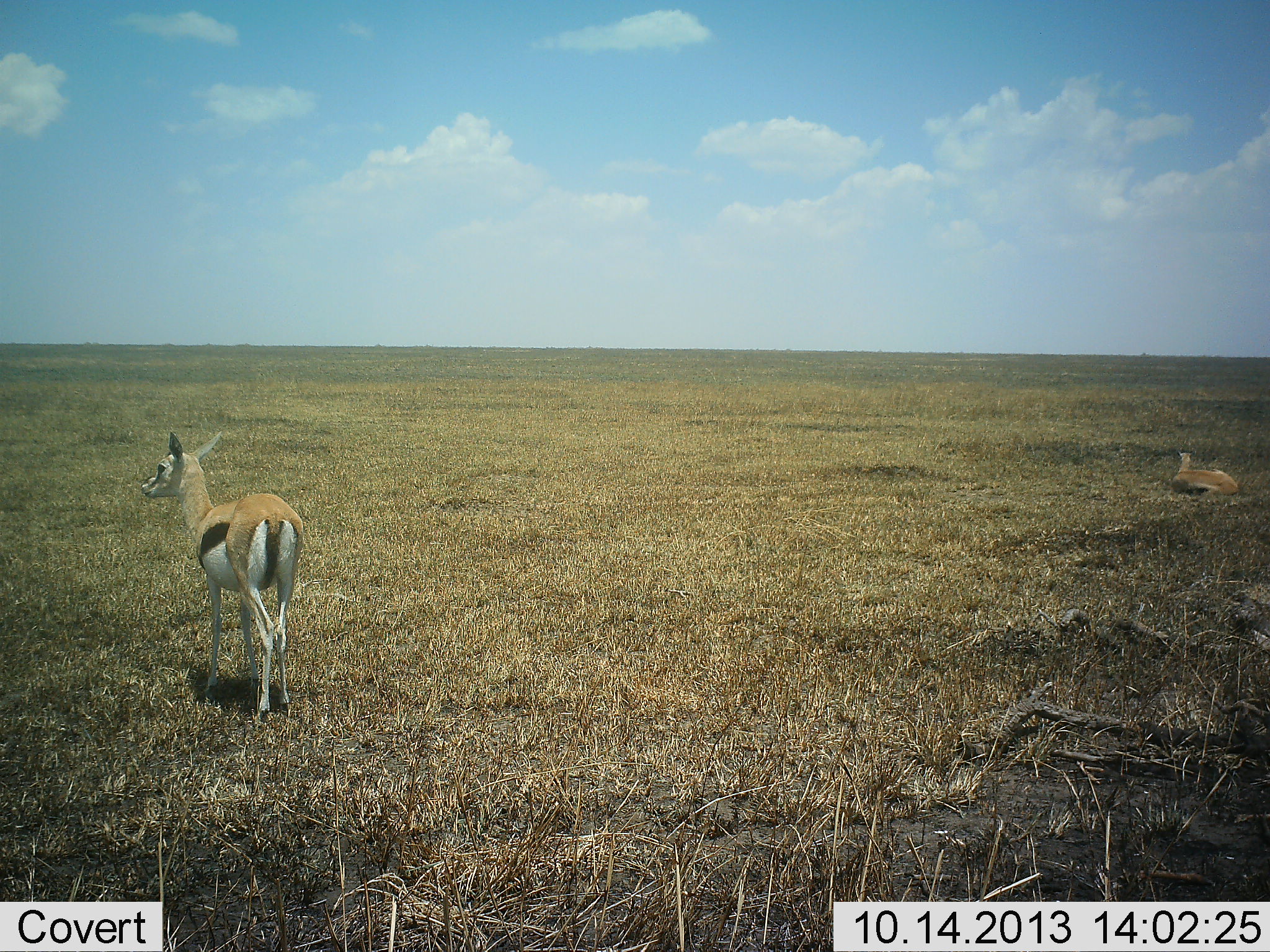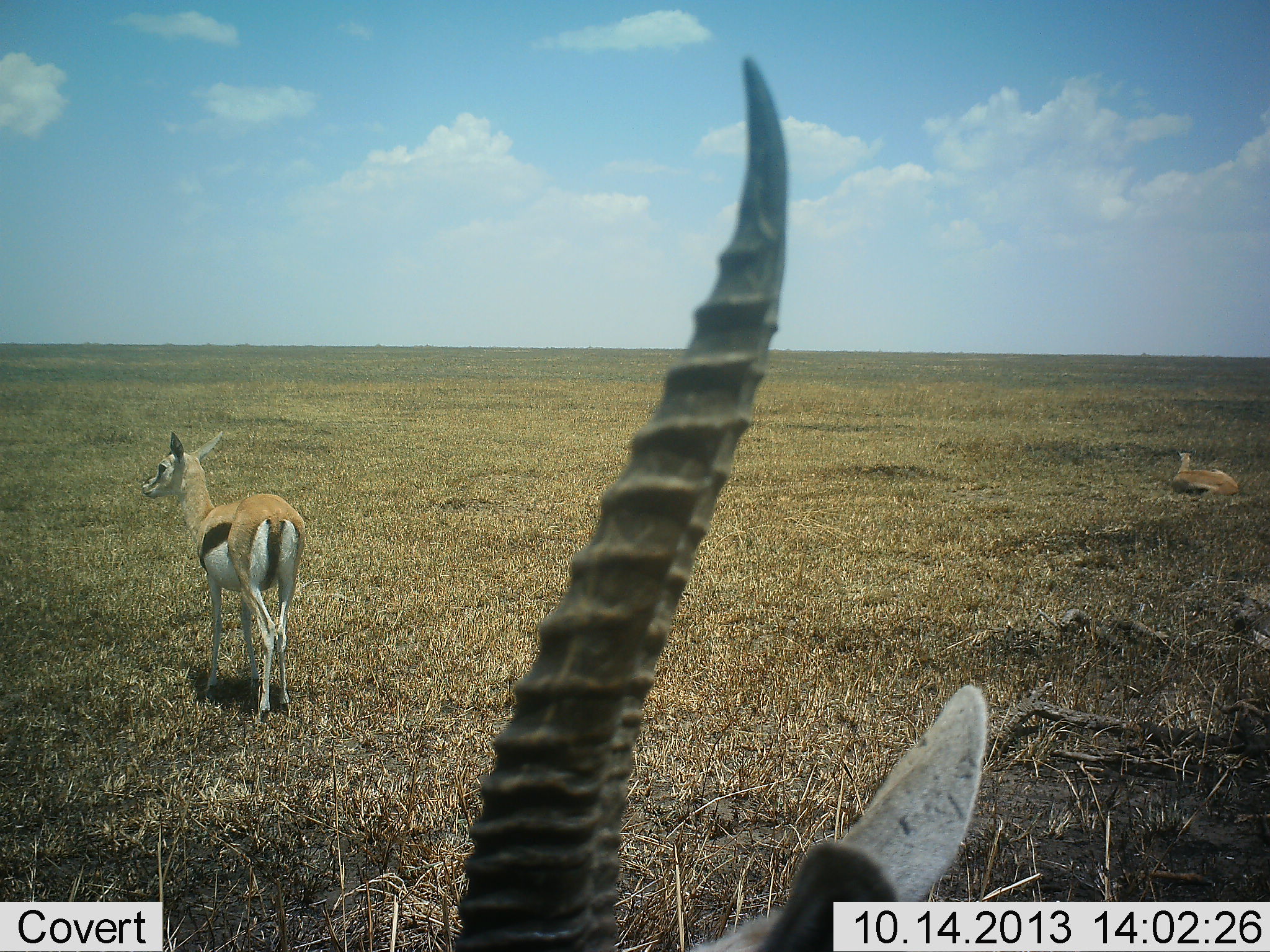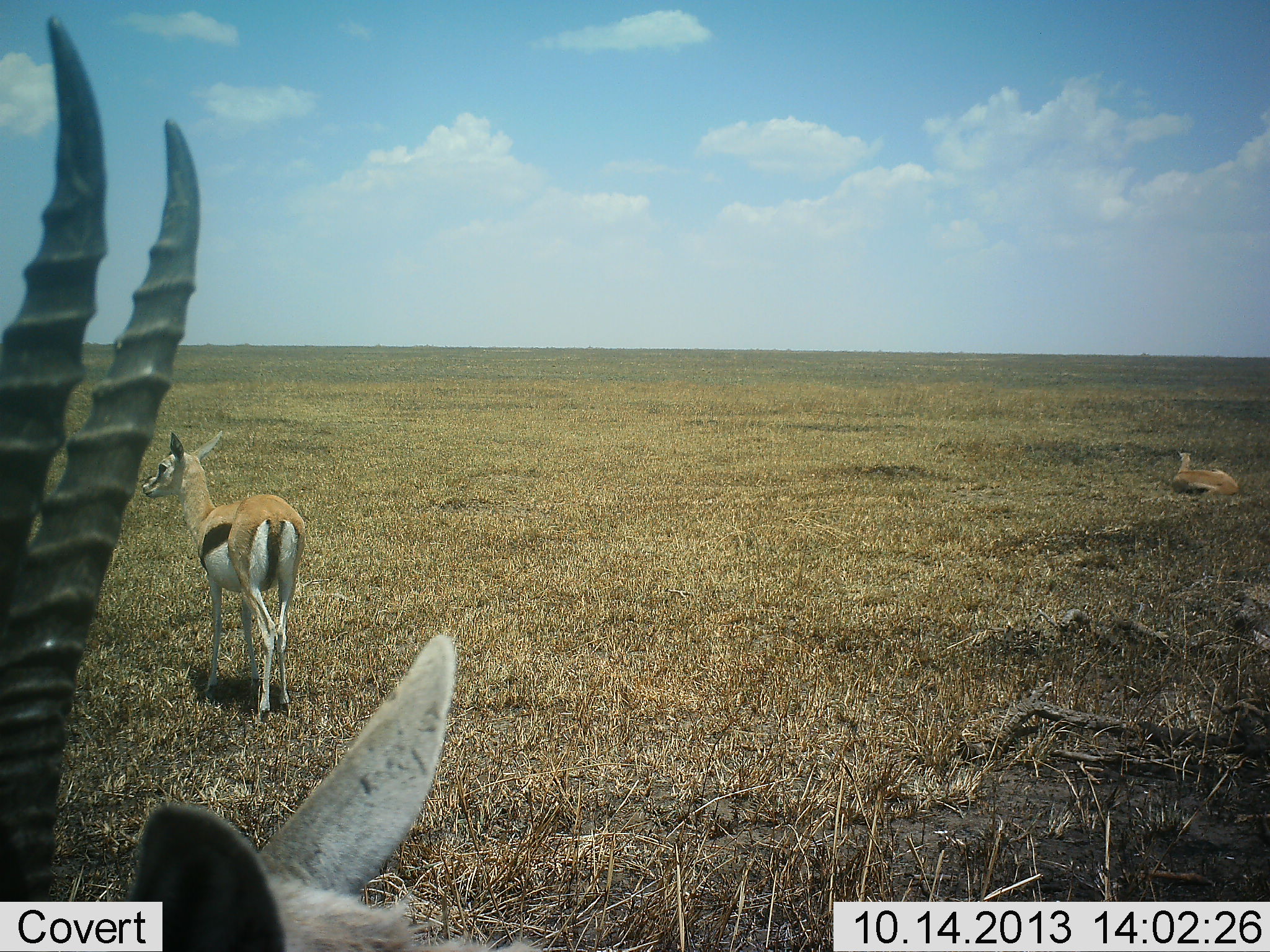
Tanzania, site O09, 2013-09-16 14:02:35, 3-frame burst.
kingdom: Animalia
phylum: Chordata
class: Mammalia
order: Artiodactyla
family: Bovidae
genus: Eudorcas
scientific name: Eudorcas thomsonii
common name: thomson's gazelle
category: gazellethomsons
Gazellethomsons (thomson's gazelle) (Eudorcas thomsonii), count 3. Behavior (volunteer vote fractions): standing 88%, resting 70%, moving 39%, interacting 0%. Young present (vote fraction): 6%. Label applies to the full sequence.